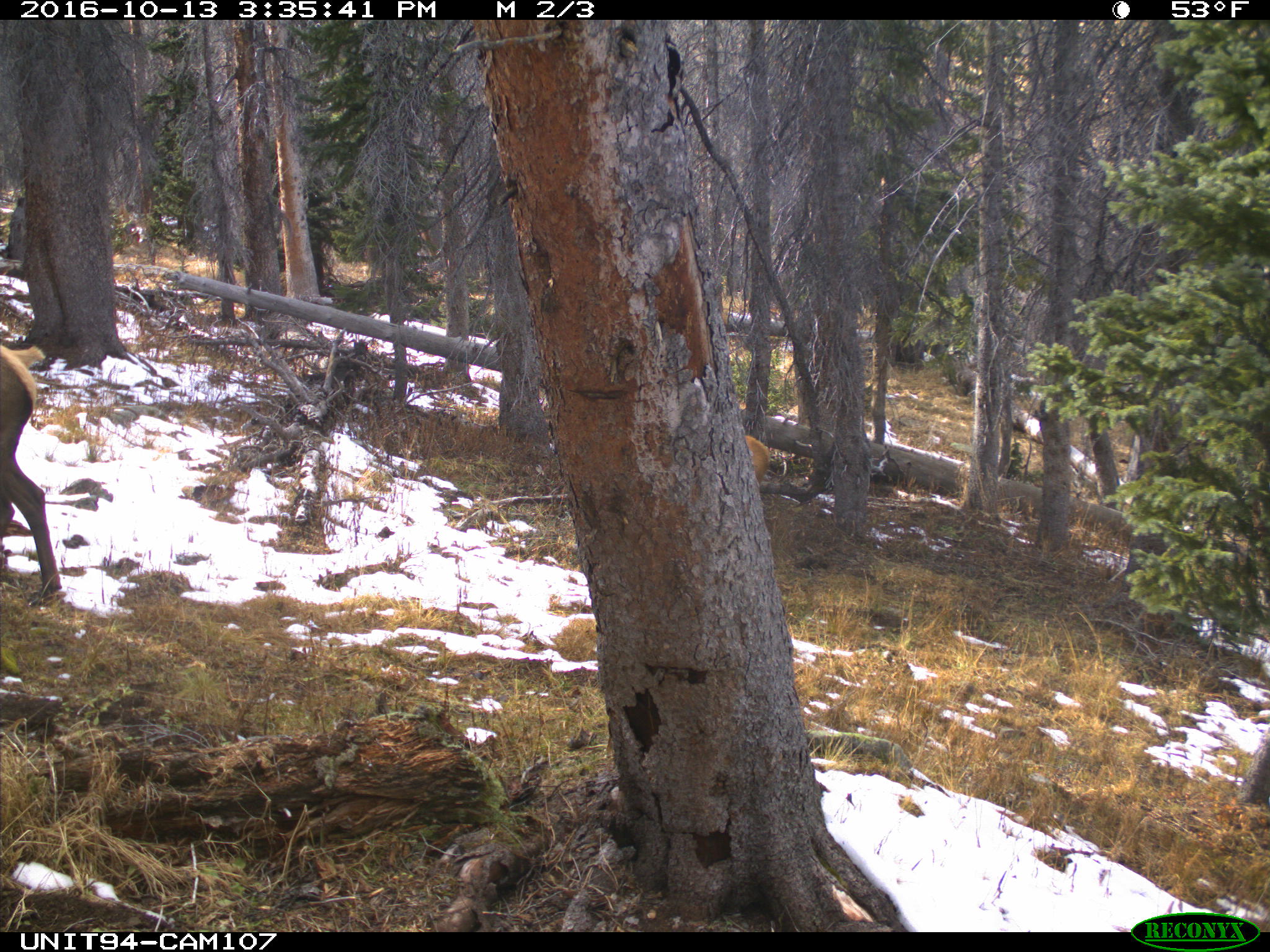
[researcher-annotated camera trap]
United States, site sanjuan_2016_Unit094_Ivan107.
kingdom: Animalia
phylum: Chordata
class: Mammalia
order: Artiodactyla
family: Cervidae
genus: Cervus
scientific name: Cervus elaphus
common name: red deer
Cervus elaphus (red deer).